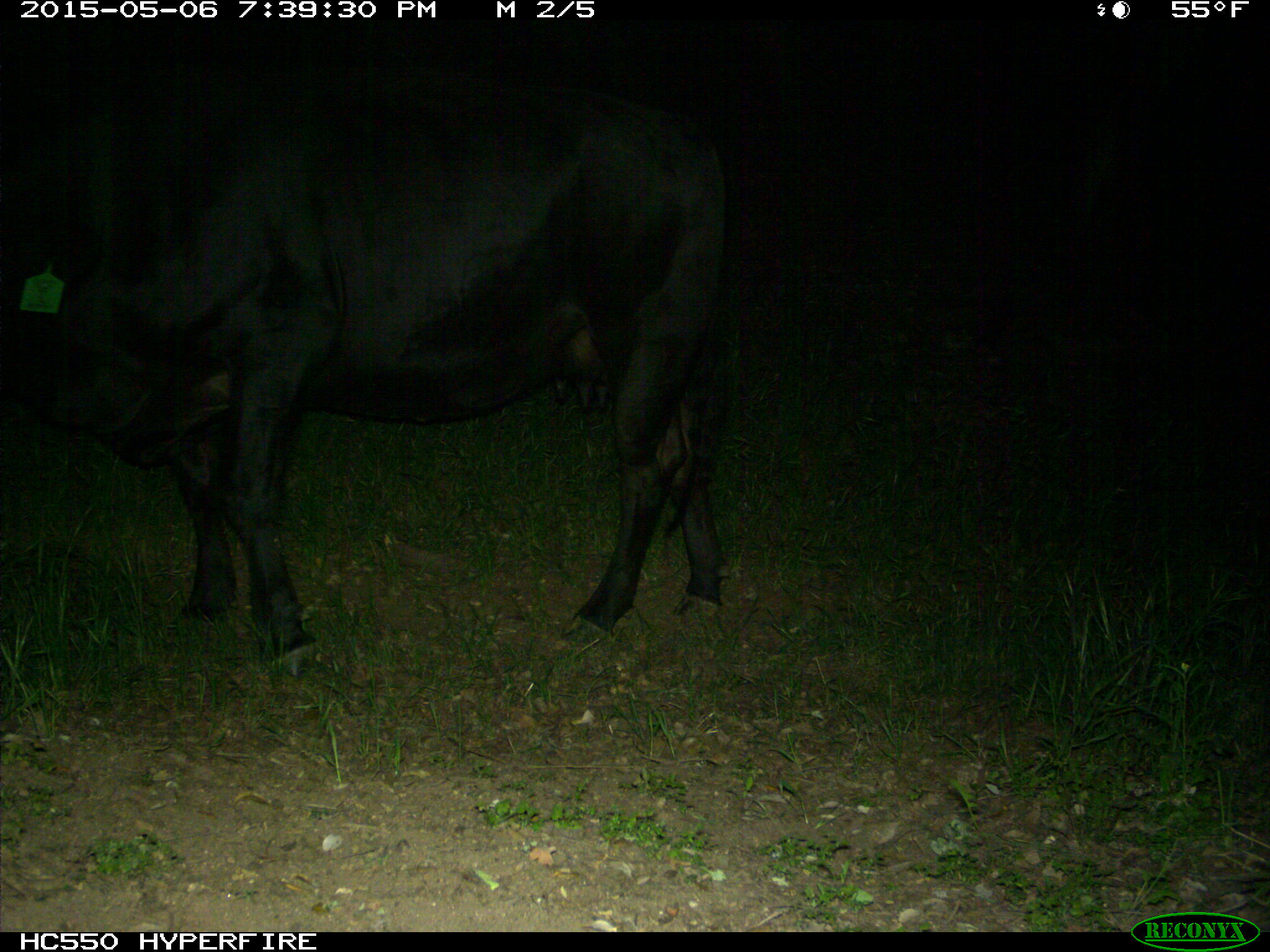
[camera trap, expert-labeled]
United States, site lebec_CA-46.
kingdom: Animalia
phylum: Chordata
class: Mammalia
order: Artiodactyla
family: Bovidae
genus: Bos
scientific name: Bos taurus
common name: domestic cow